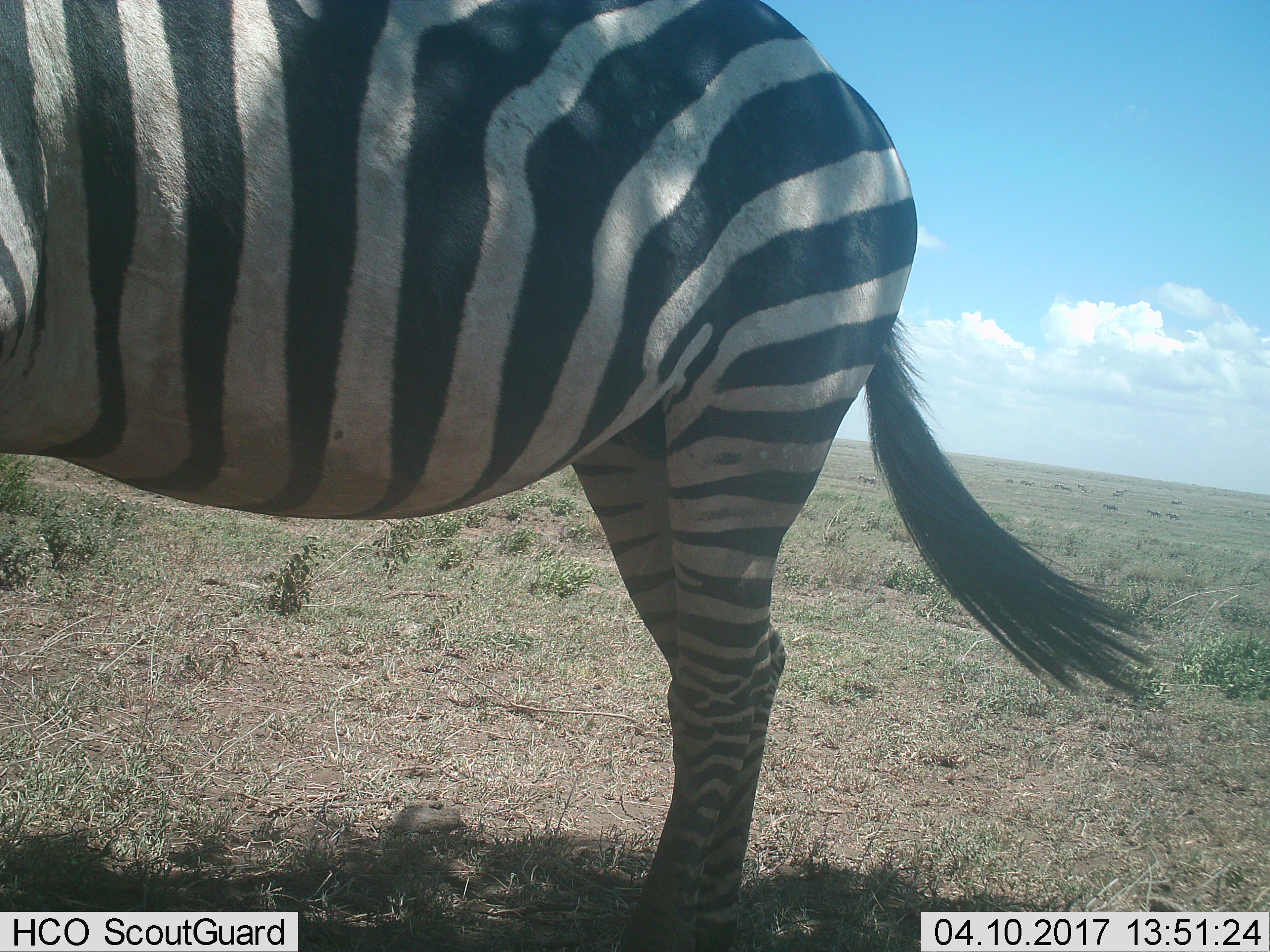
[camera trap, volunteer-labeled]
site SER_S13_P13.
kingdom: Animalia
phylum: Chordata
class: Mammalia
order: Perissodactyla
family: Equidae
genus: Equus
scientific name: Equus quagga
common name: plains zebra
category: zebraplains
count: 11-50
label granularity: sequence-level